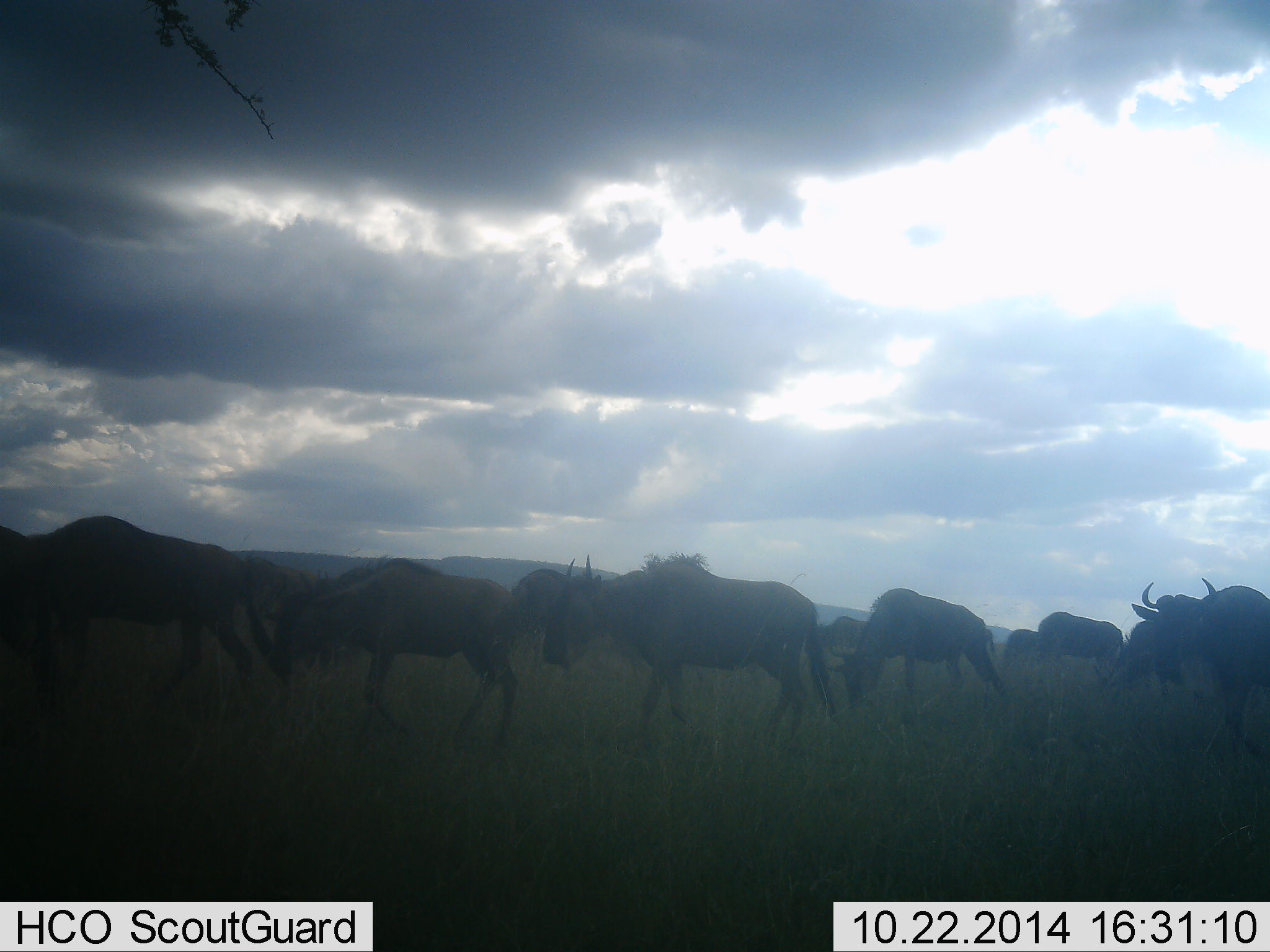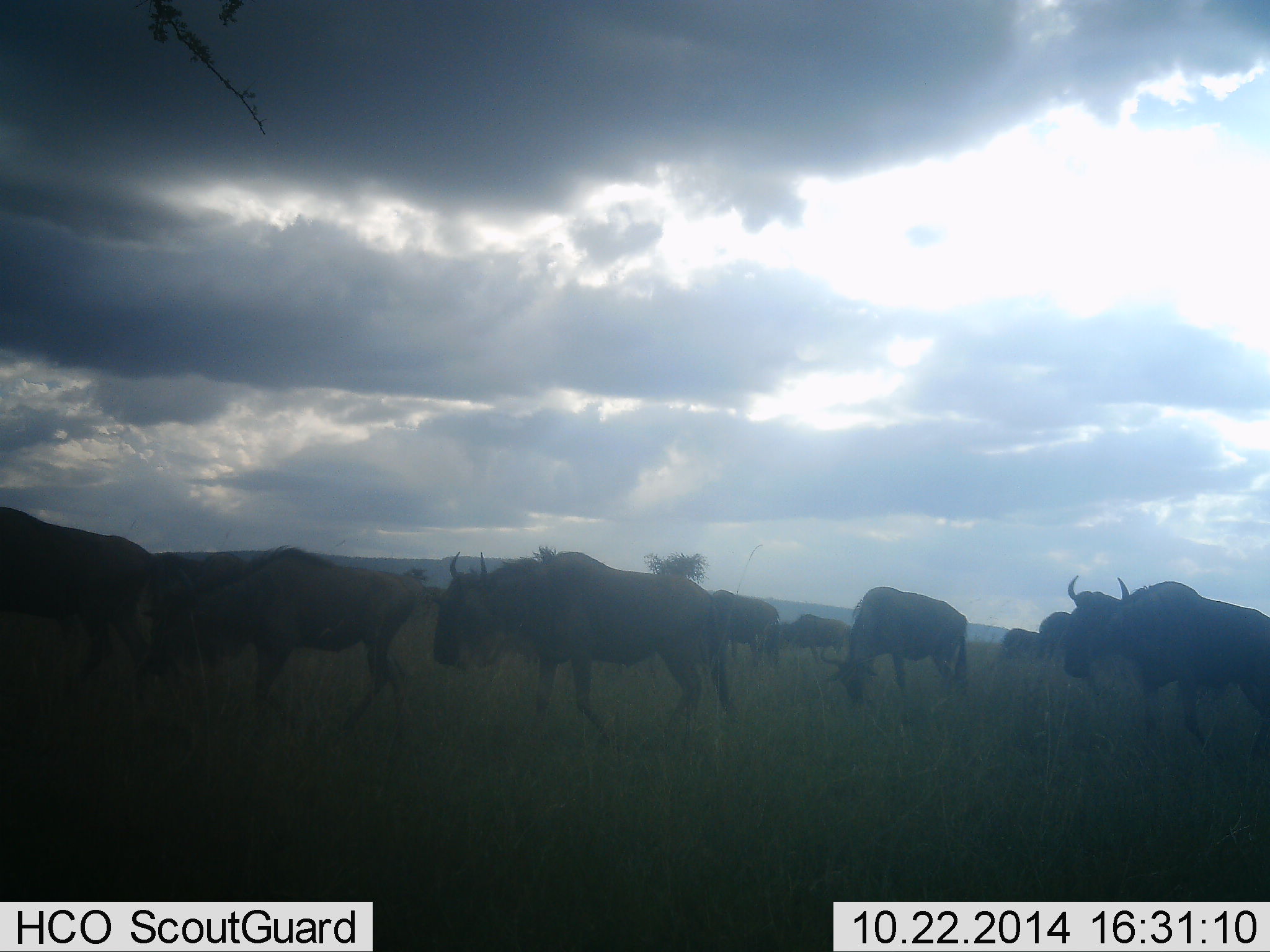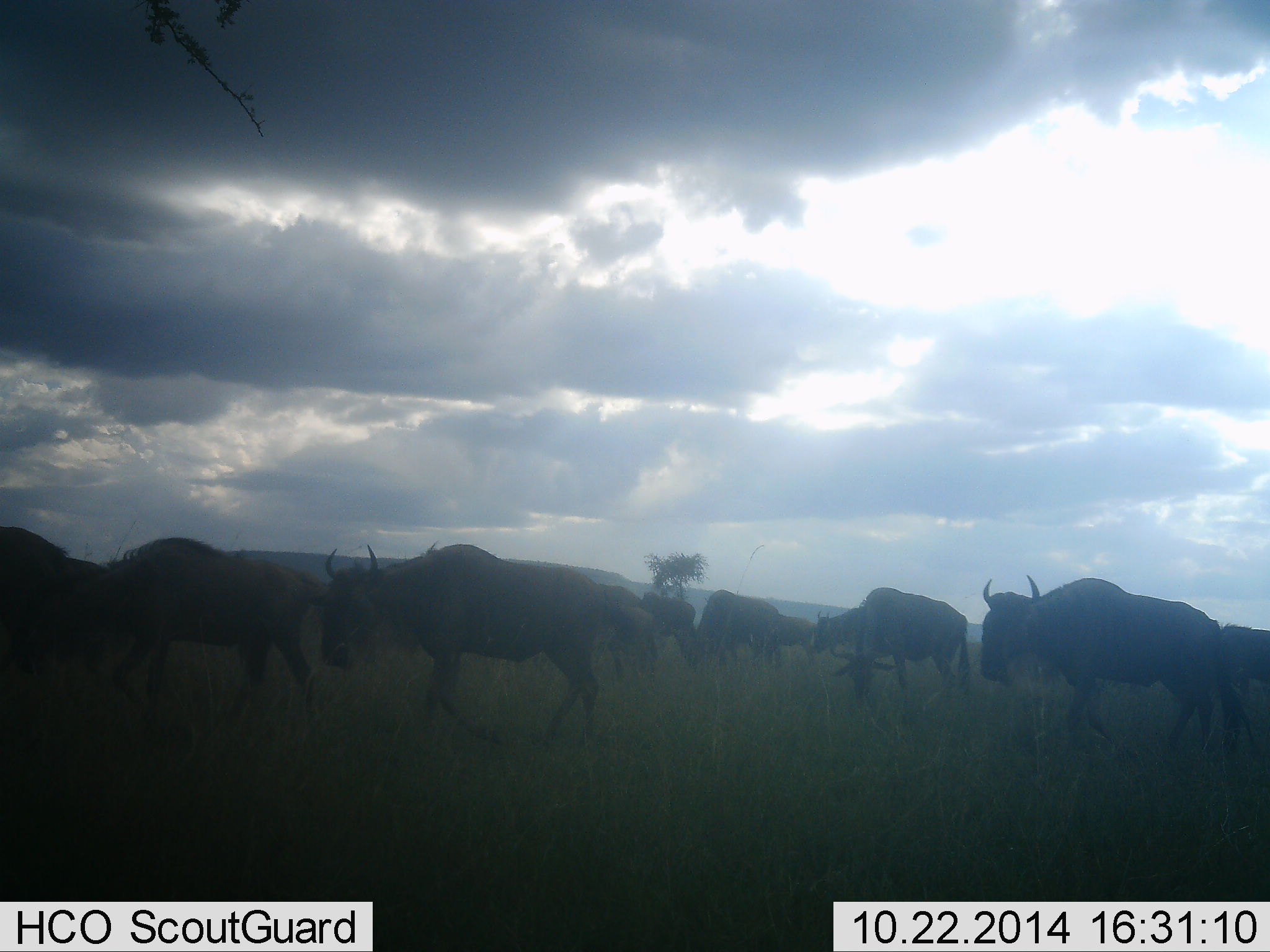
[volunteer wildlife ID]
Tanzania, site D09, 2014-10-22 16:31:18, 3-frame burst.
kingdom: Animalia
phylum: Chordata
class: Mammalia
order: Artiodactyla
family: Bovidae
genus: Connochaetes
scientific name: Connochaetes taurinus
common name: blue wildebeest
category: wildebeest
Wildebeest (blue wildebeest) (Connochaetes taurinus), count 11-50. Behavior (volunteer vote fractions): standing 20%, resting 0%, moving 100%, interacting 0%. Young present (vote fraction): 0%. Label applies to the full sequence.